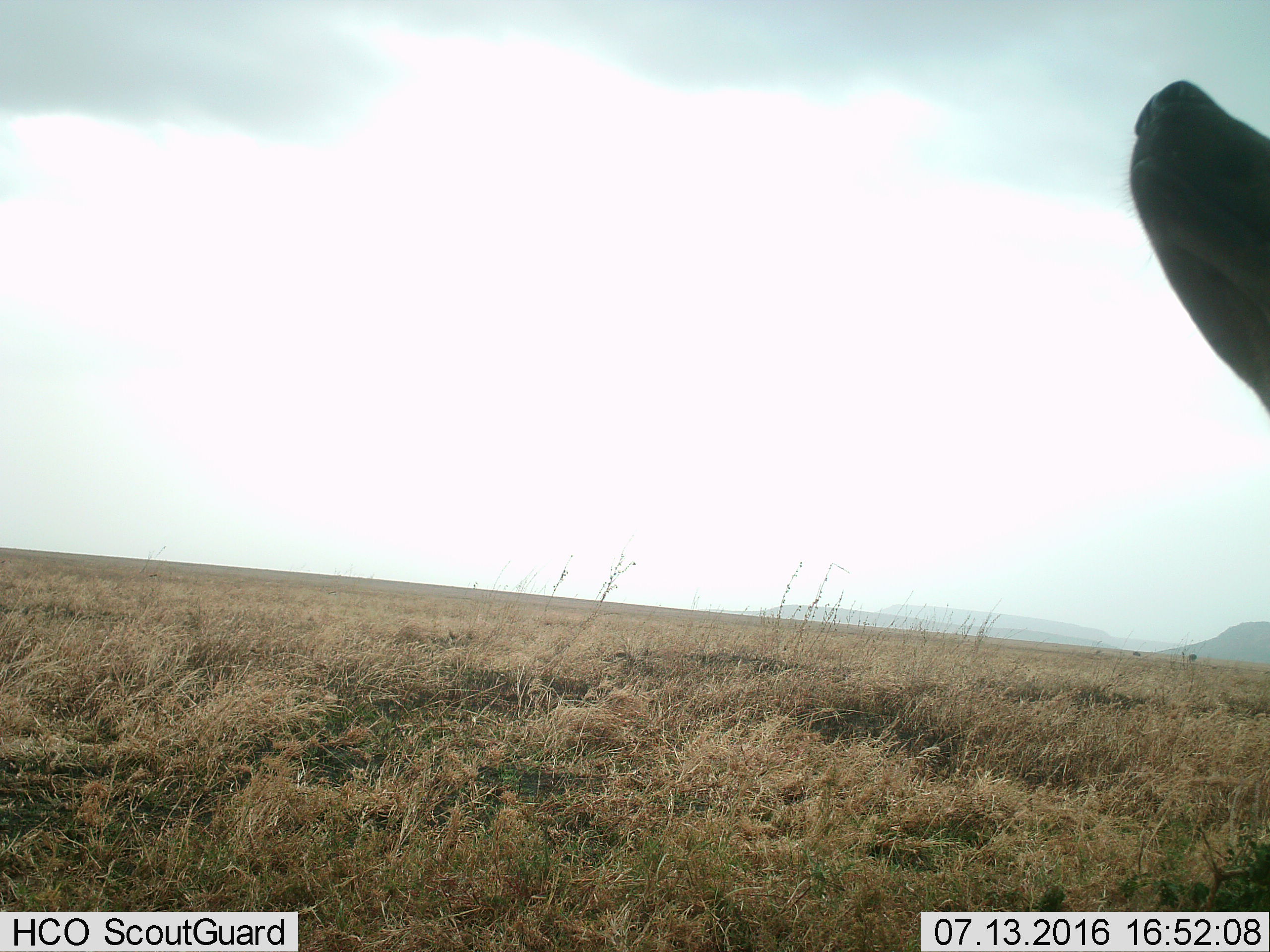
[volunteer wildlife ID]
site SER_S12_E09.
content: unidentified animal